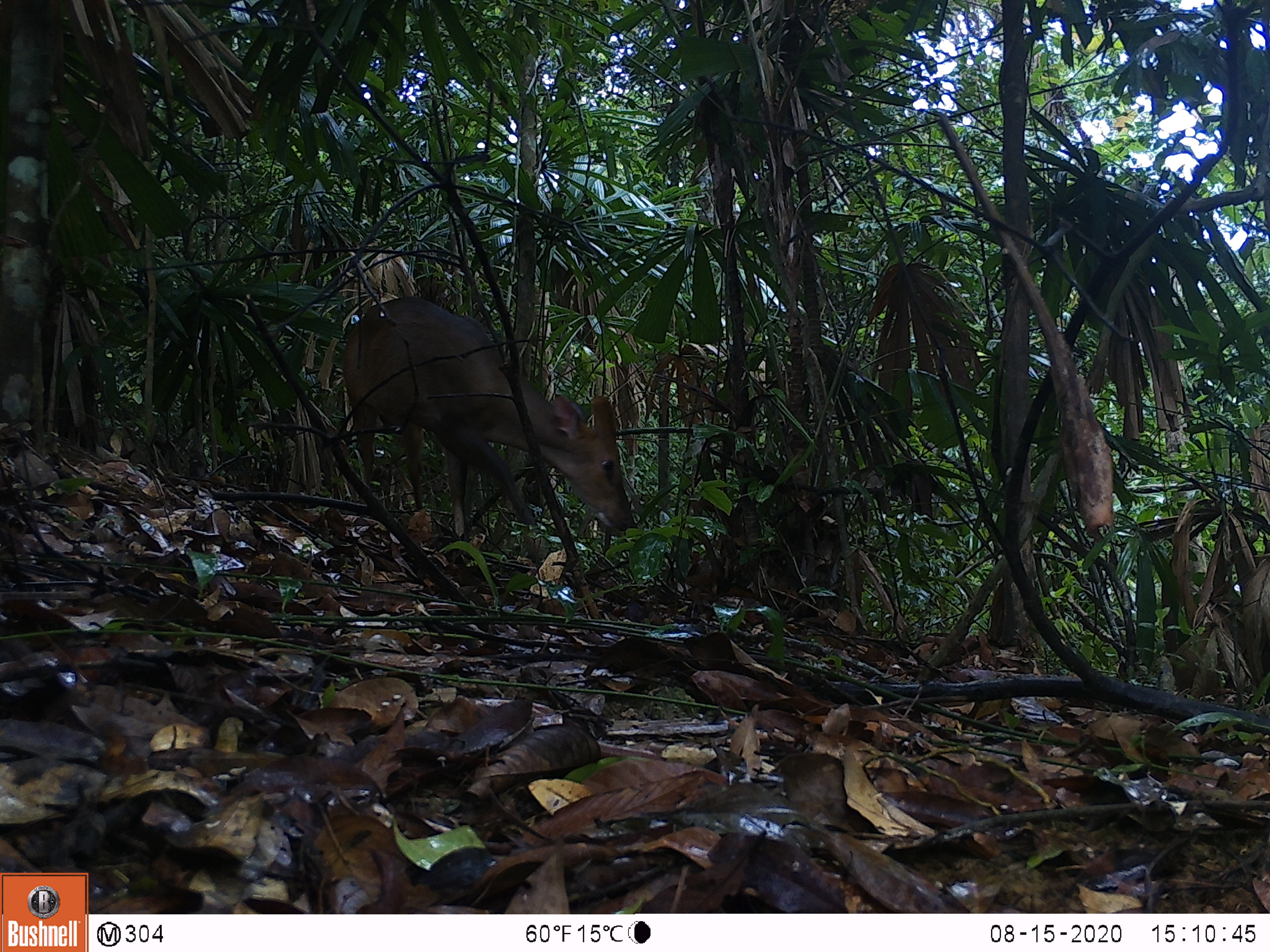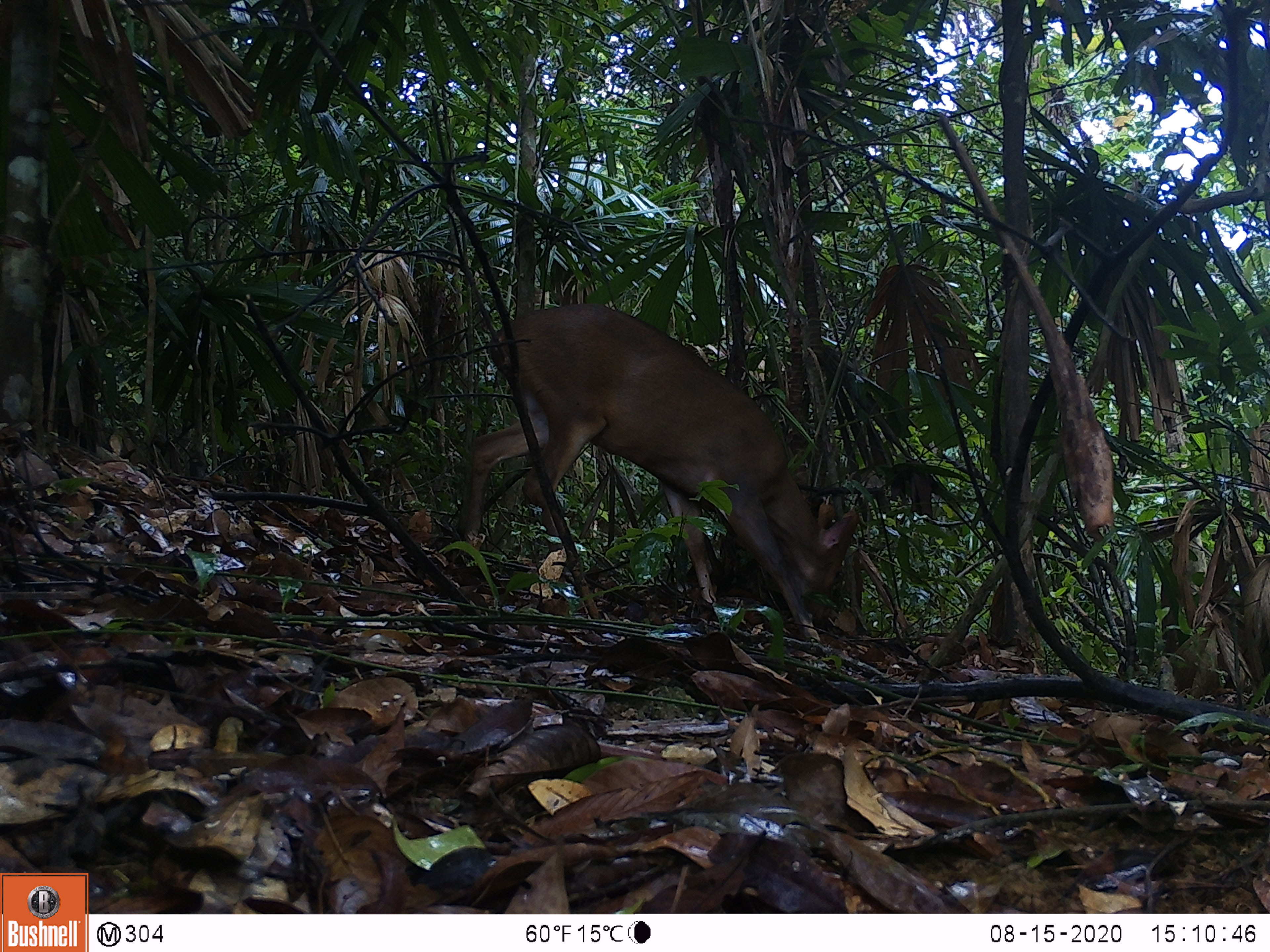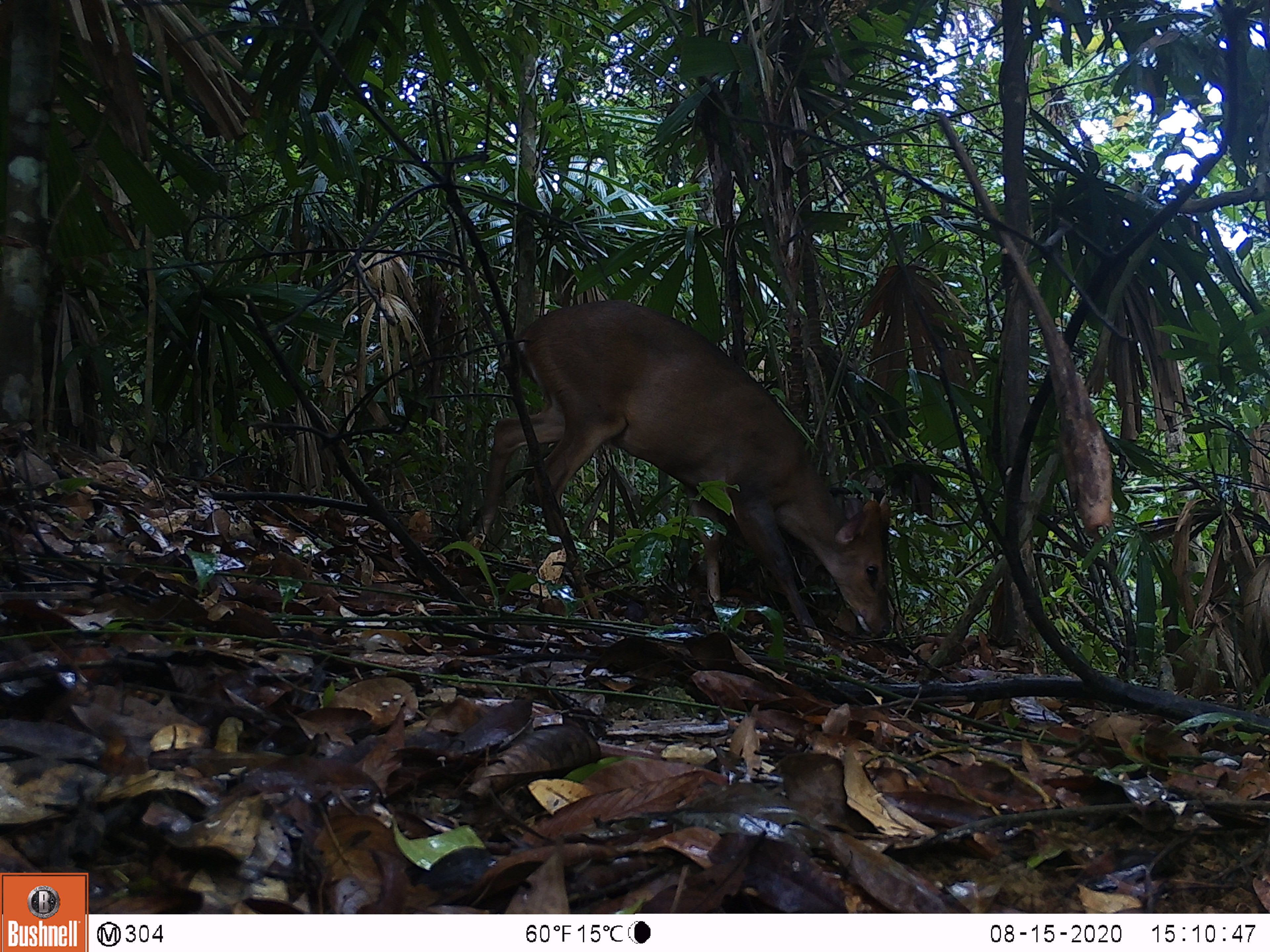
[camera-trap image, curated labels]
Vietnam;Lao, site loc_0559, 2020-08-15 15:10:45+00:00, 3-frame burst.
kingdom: Animalia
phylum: Chordata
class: Mammalia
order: Artiodactyla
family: Cervidae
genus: Muntiacus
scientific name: Muntiacus vuquangensis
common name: large-antlered muntjac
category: large antlered muntjac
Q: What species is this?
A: Large antlered muntjac (large-antlered muntjac) (Muntiacus vuquangensis).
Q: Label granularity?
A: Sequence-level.